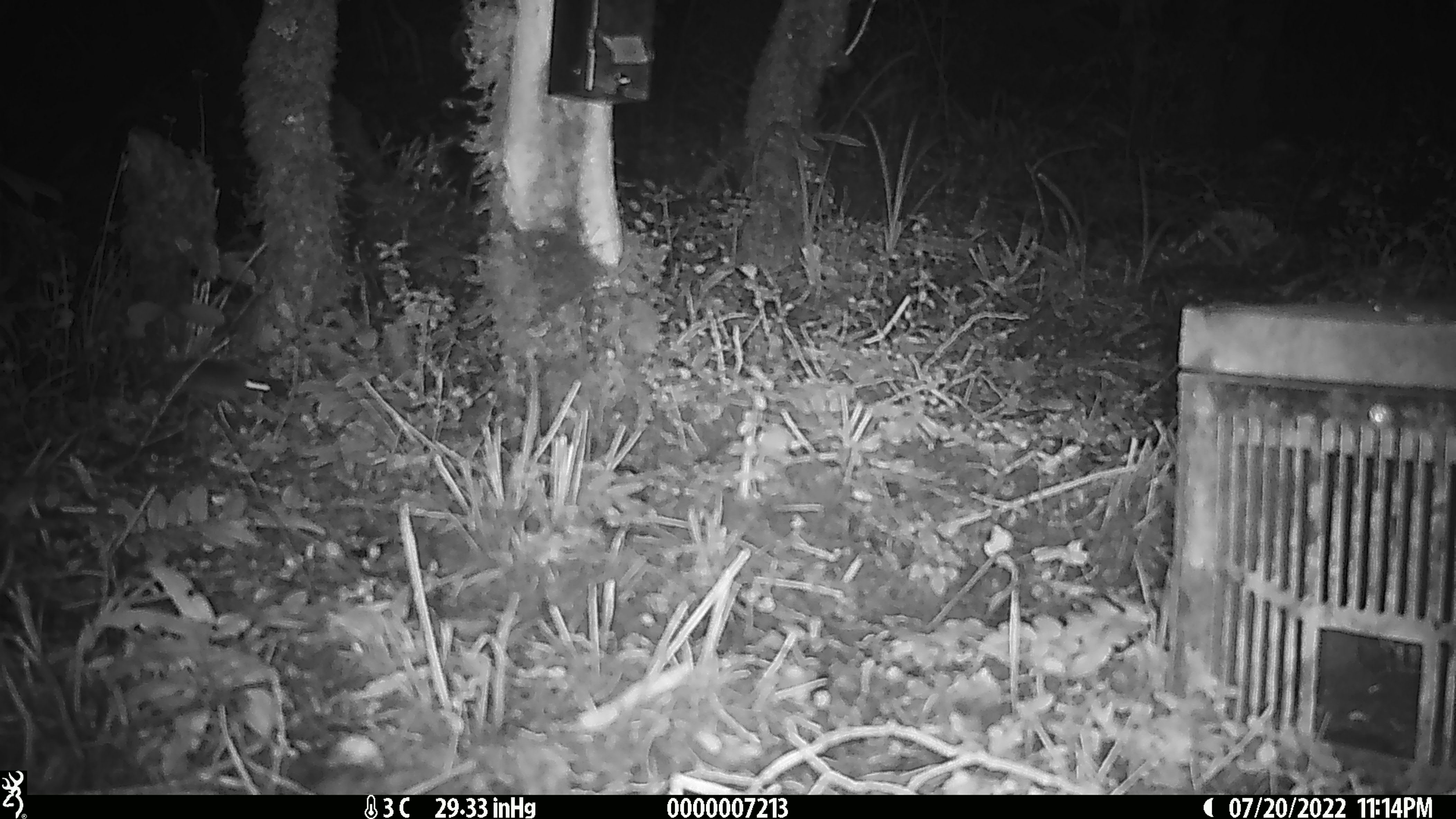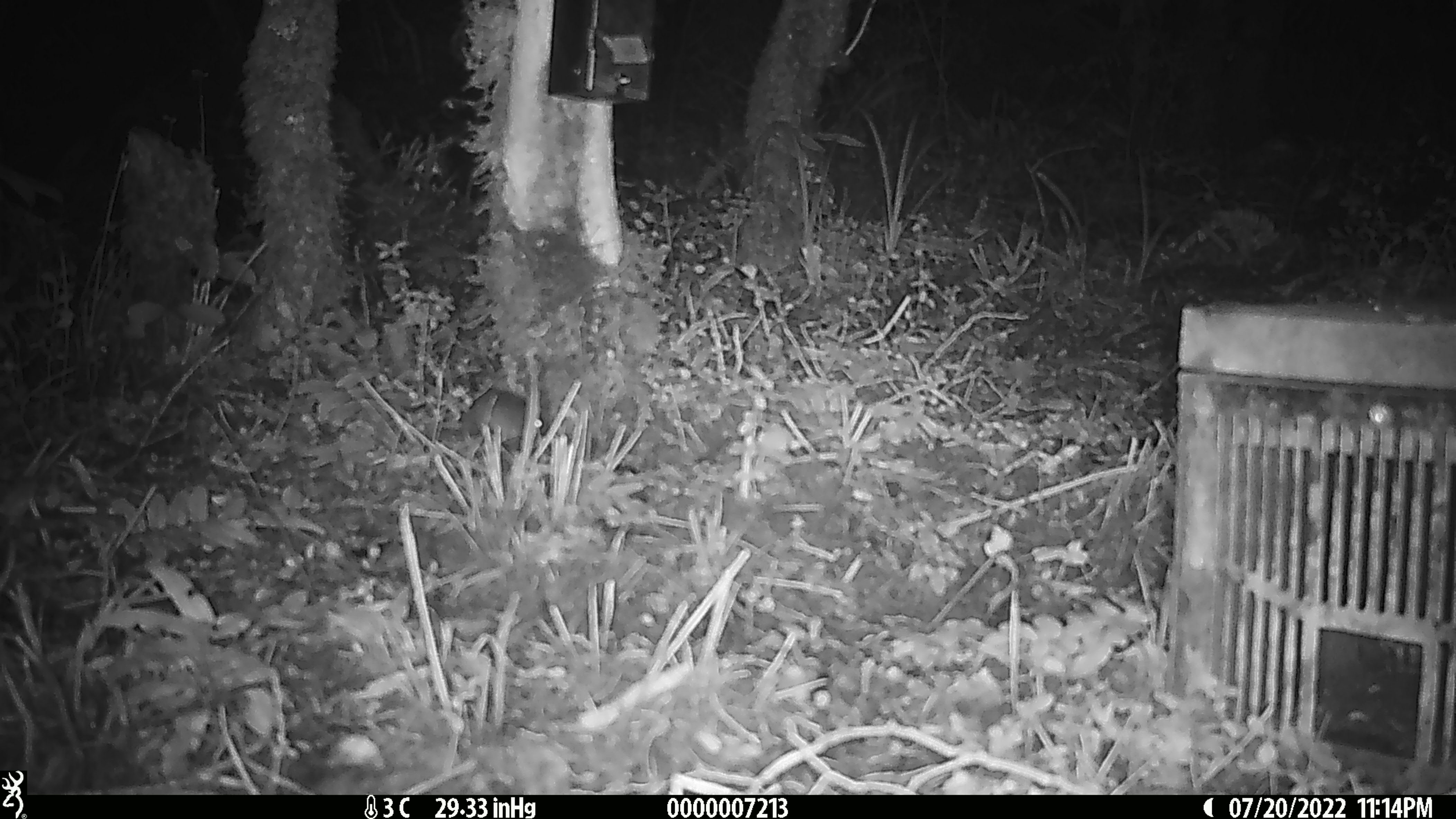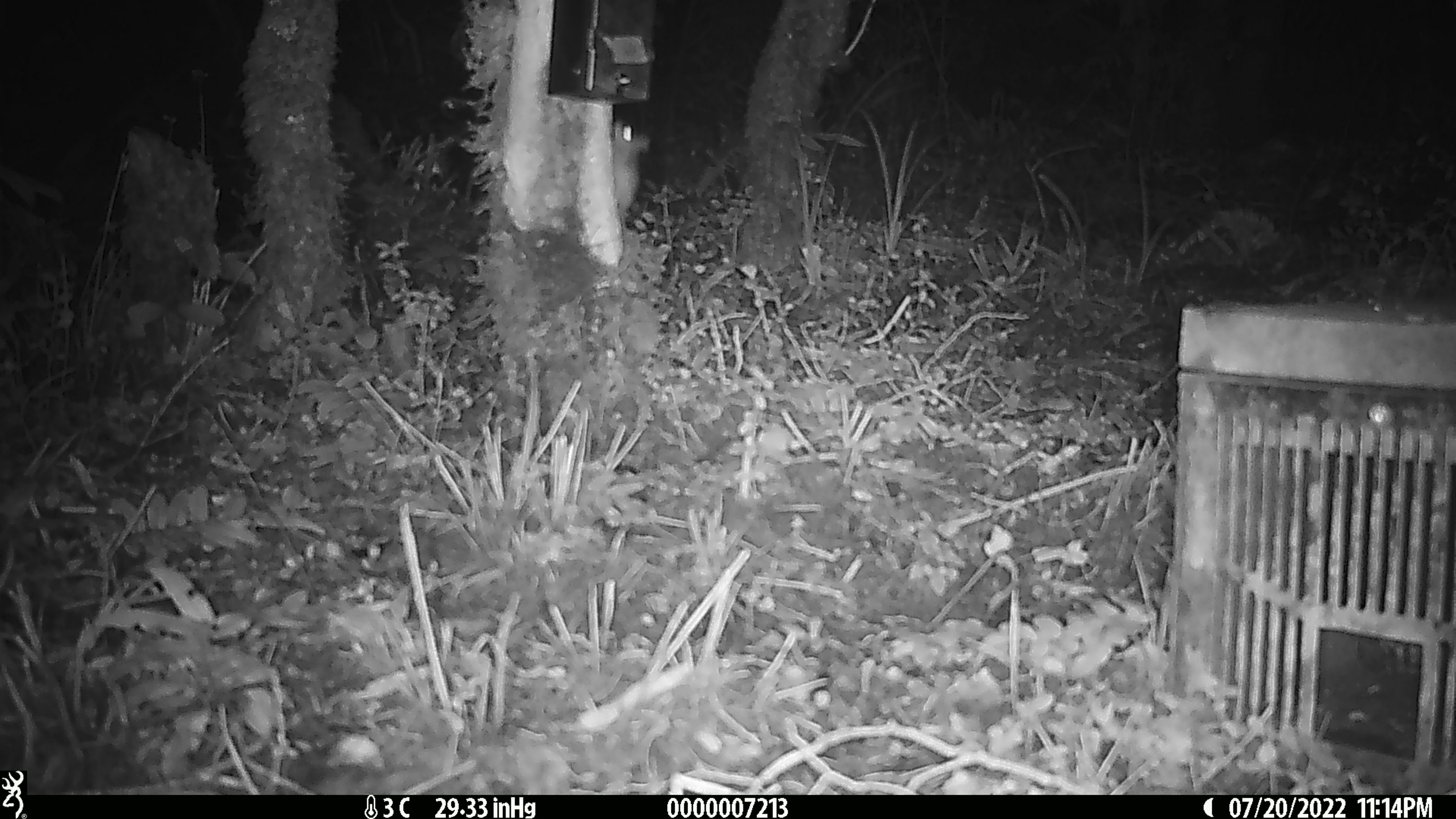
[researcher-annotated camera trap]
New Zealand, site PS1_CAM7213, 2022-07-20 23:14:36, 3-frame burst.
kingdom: Animalia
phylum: Chordata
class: Mammalia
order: Rodentia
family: Muridae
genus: Mus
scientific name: Mus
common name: mouse